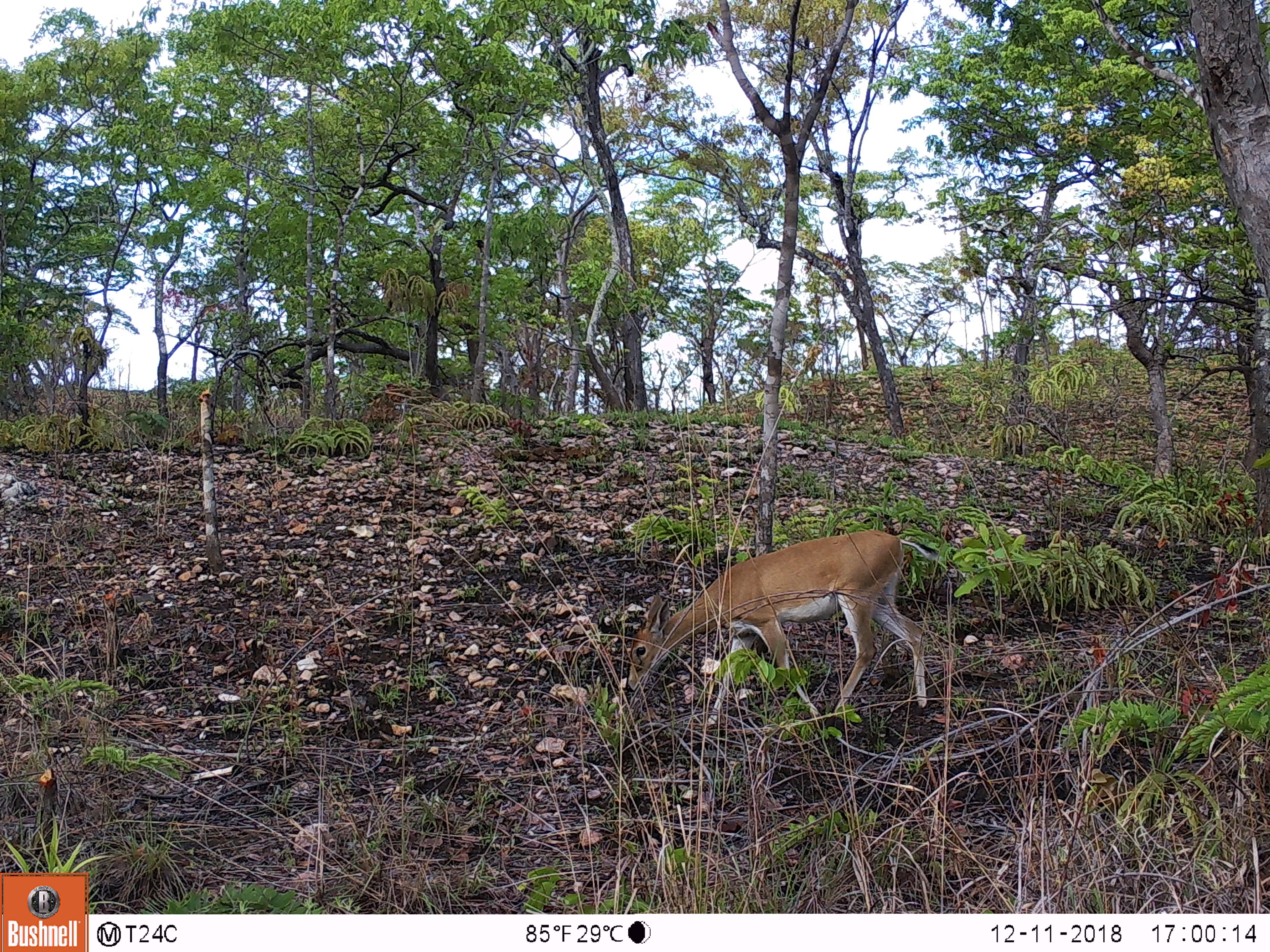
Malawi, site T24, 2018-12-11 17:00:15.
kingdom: Animalia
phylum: Chordata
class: Mammalia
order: Artiodactyla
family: Bovidae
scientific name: Antilopinae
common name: small antelope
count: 1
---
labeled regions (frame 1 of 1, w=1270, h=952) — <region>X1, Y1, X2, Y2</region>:
small antelope: <region>627, 521, 956, 731</region>